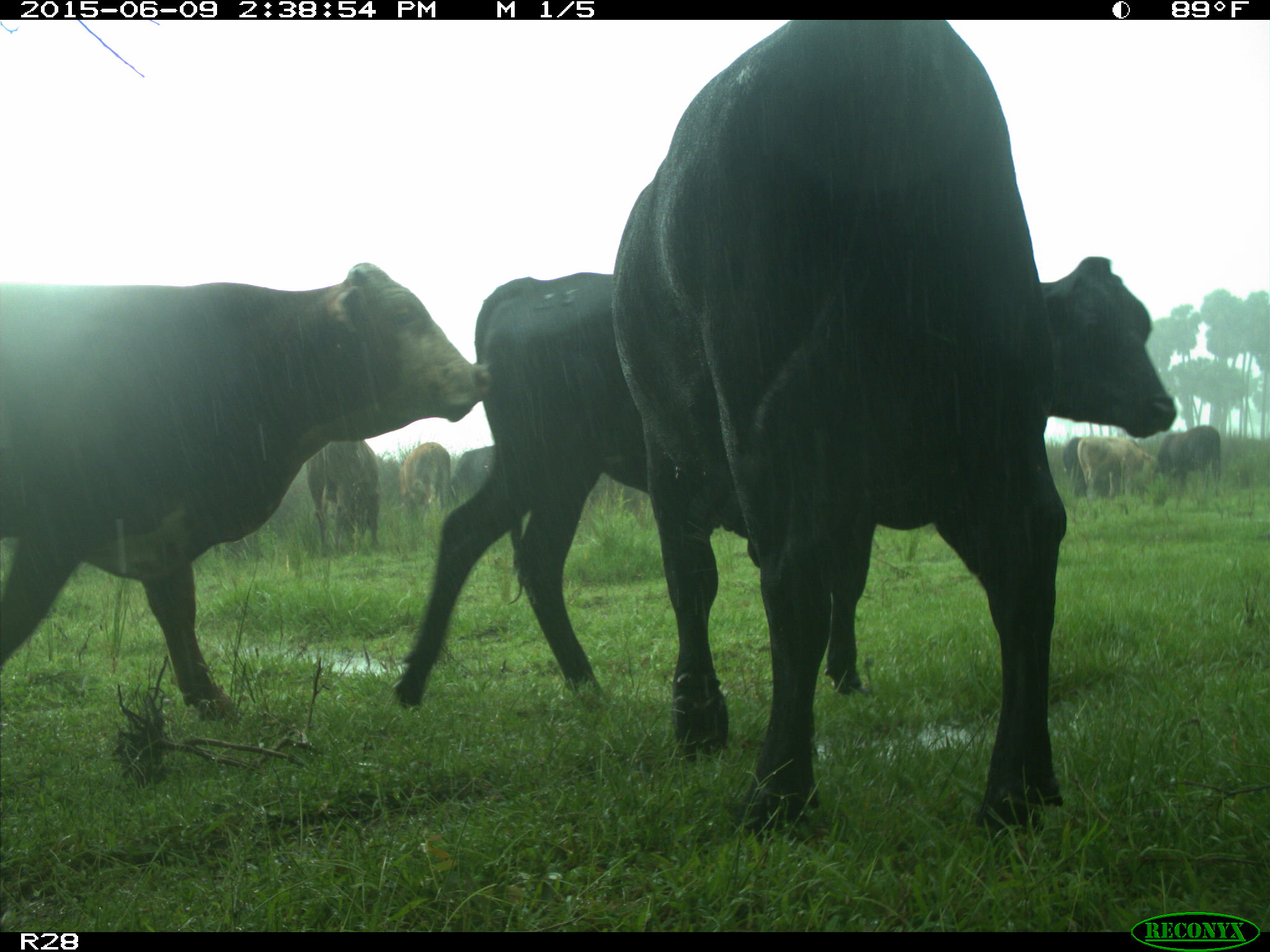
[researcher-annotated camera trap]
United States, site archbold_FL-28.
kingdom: Animalia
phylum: Chordata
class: Mammalia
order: Artiodactyla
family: Bovidae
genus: Bos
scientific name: Bos taurus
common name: domestic cow